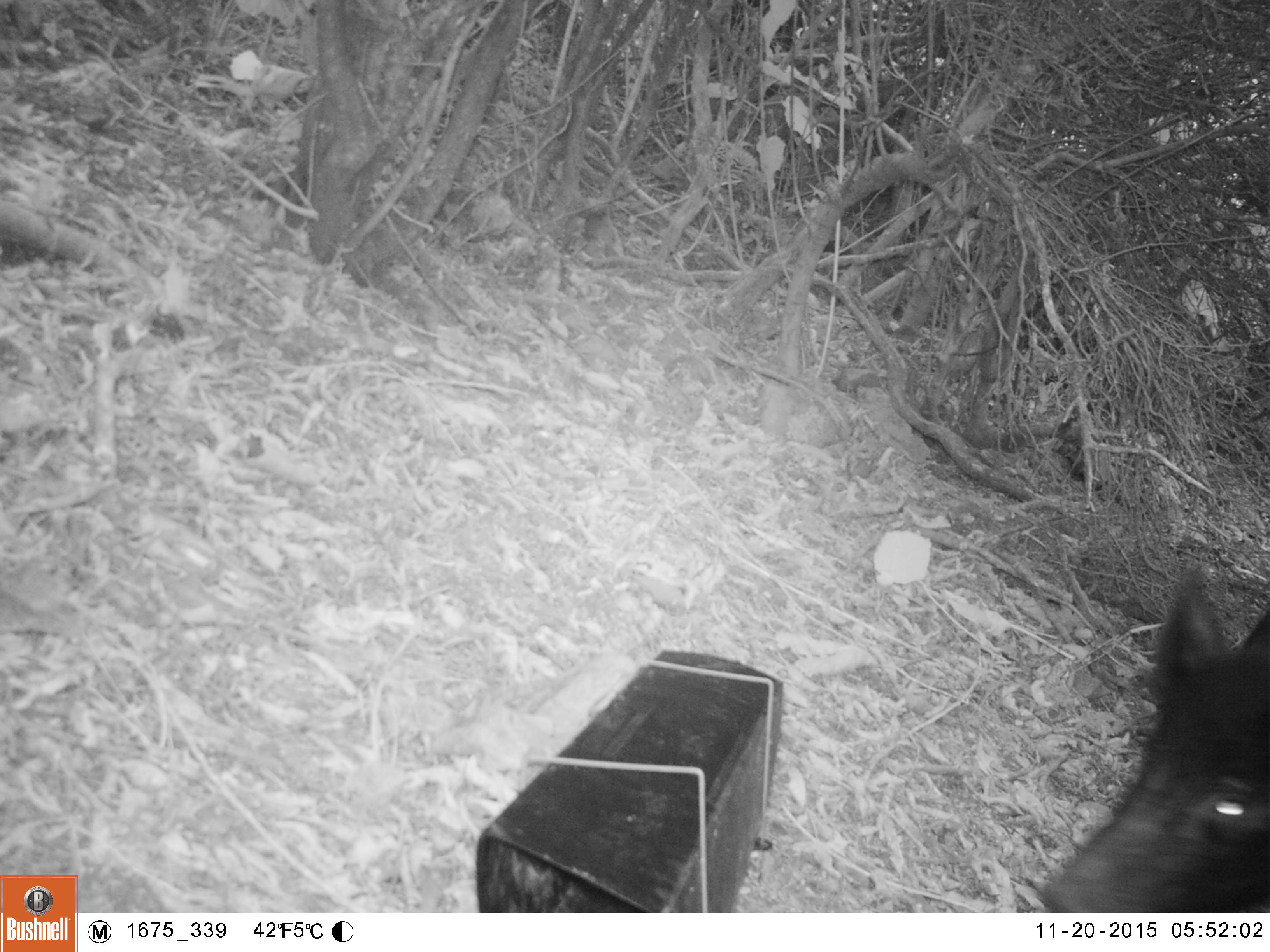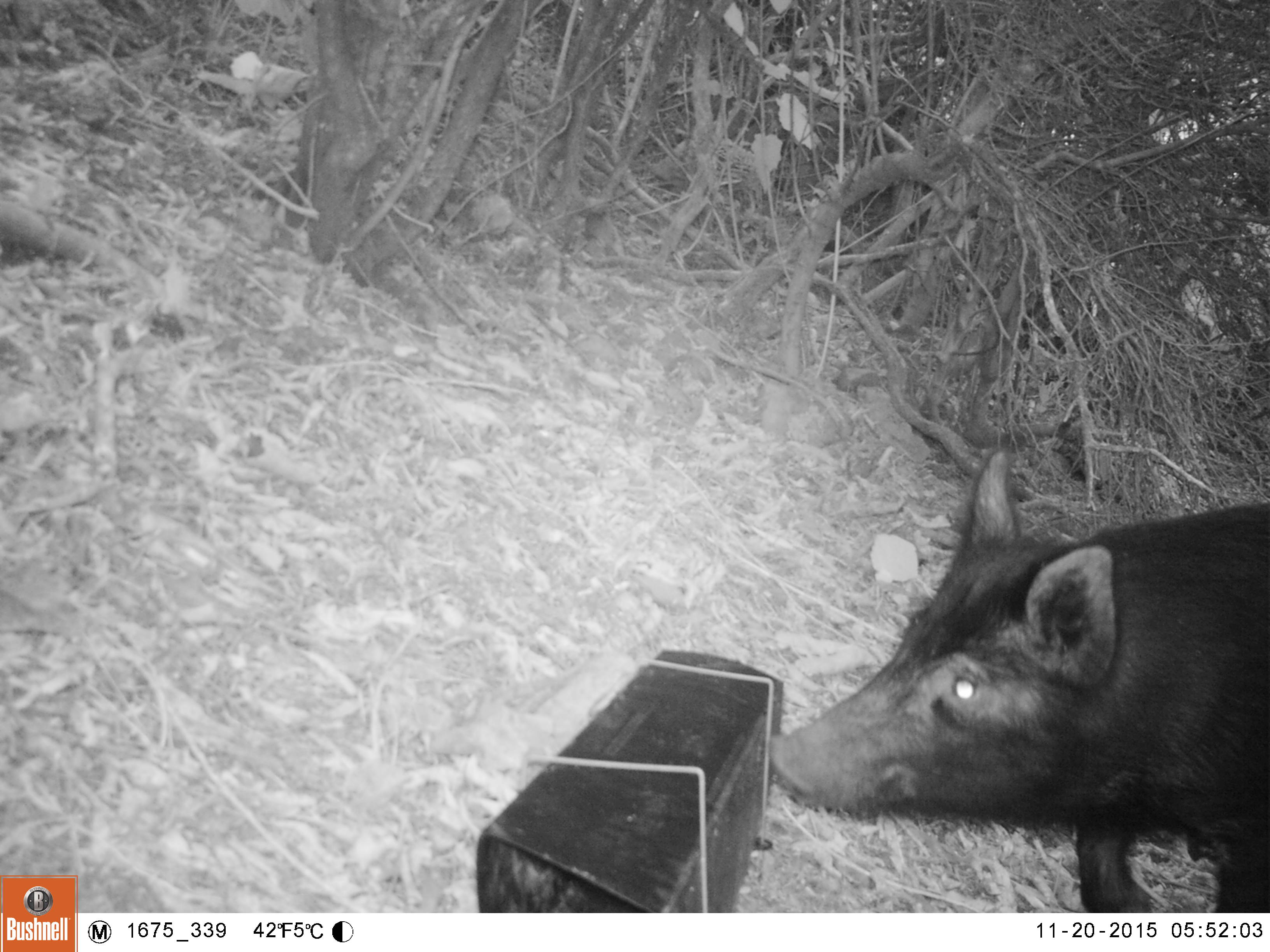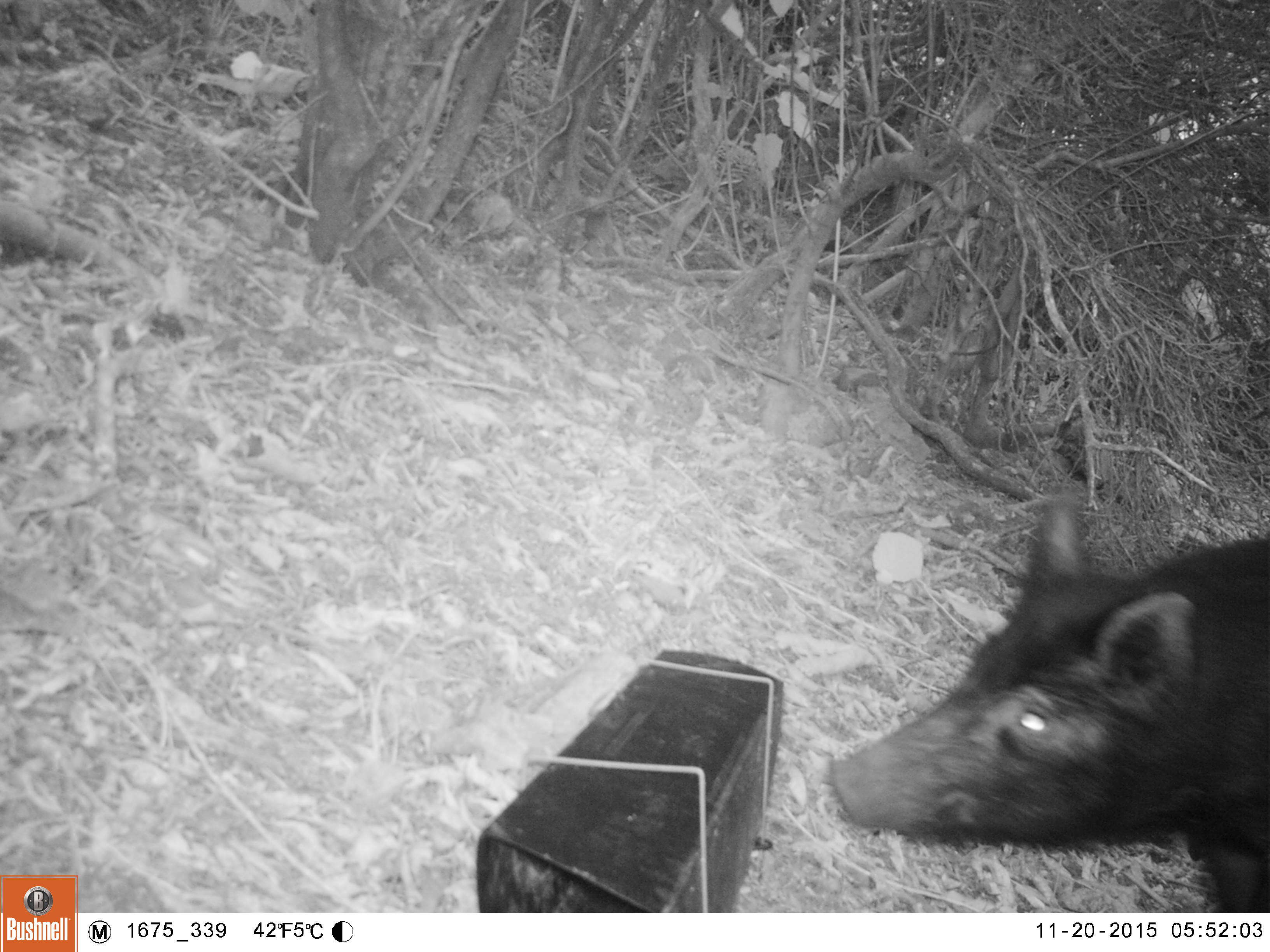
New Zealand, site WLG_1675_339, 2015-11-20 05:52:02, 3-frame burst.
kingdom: Animalia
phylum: Chordata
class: Mammalia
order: Artiodactyla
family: Suidae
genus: Sus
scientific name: Sus scrofa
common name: pig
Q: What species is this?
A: Pig (Sus scrofa).